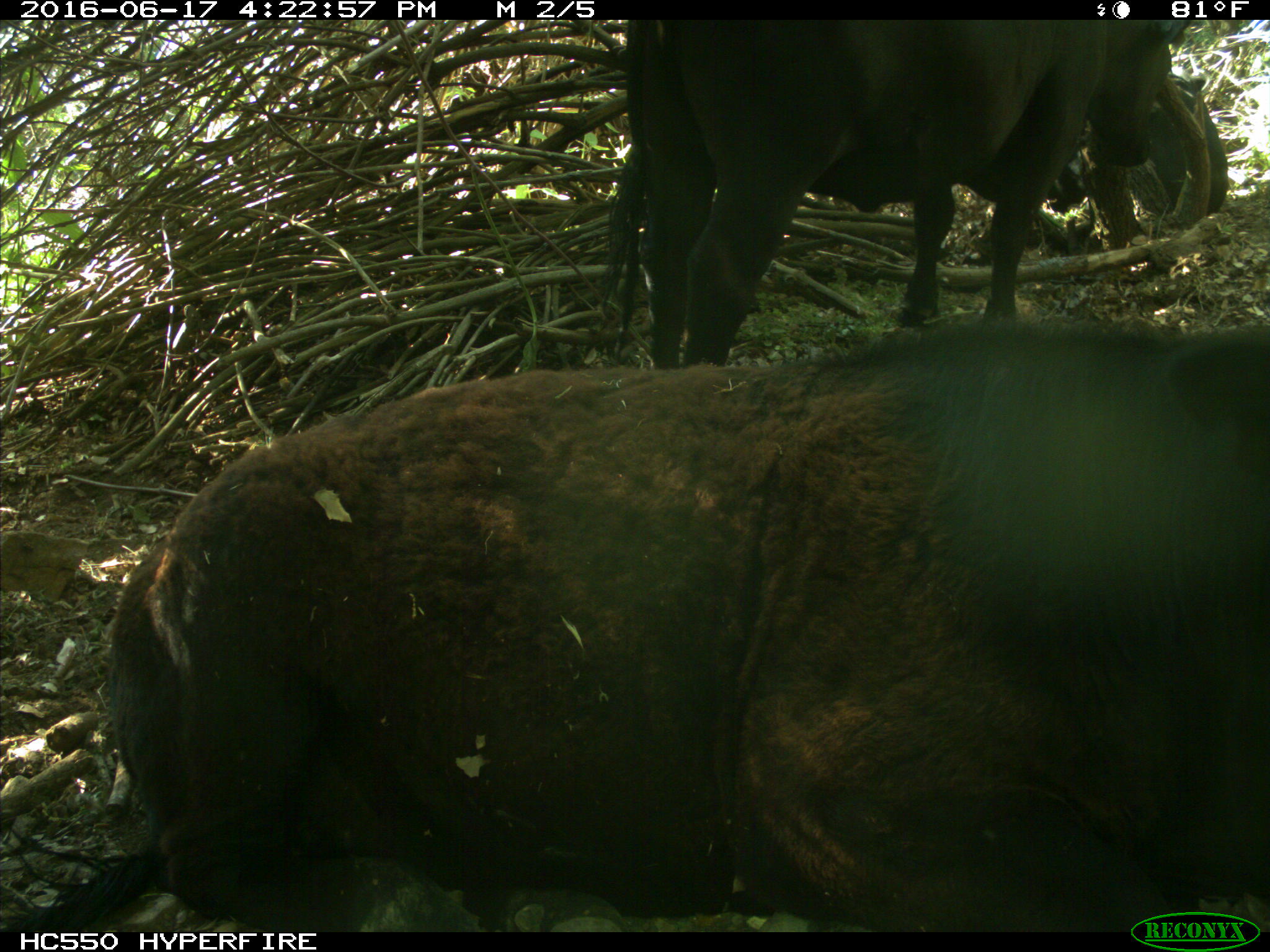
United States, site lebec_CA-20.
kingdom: Animalia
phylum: Chordata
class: Mammalia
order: Artiodactyla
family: Bovidae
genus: Bos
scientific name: Bos taurus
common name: domestic cow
Bos taurus (domestic cow).